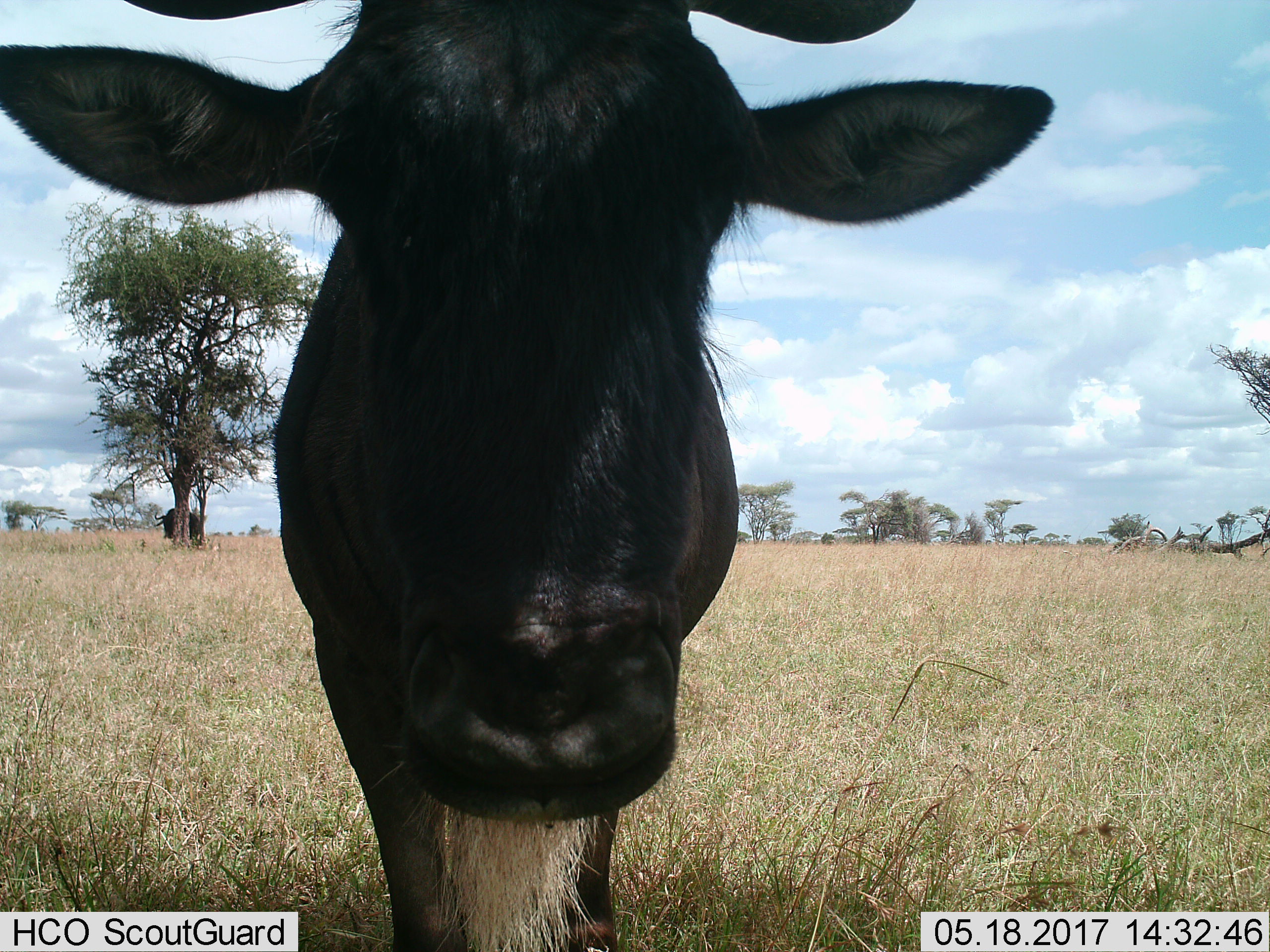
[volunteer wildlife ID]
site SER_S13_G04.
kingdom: Animalia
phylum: Chordata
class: Mammalia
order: Artiodactyla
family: Bovidae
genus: Connochaetes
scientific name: Connochaetes taurinus taurinus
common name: blue wildebeest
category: wildebeestblue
Wildebeestblue (blue wildebeest) (Connochaetes taurinus taurinus), count 2. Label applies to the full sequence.